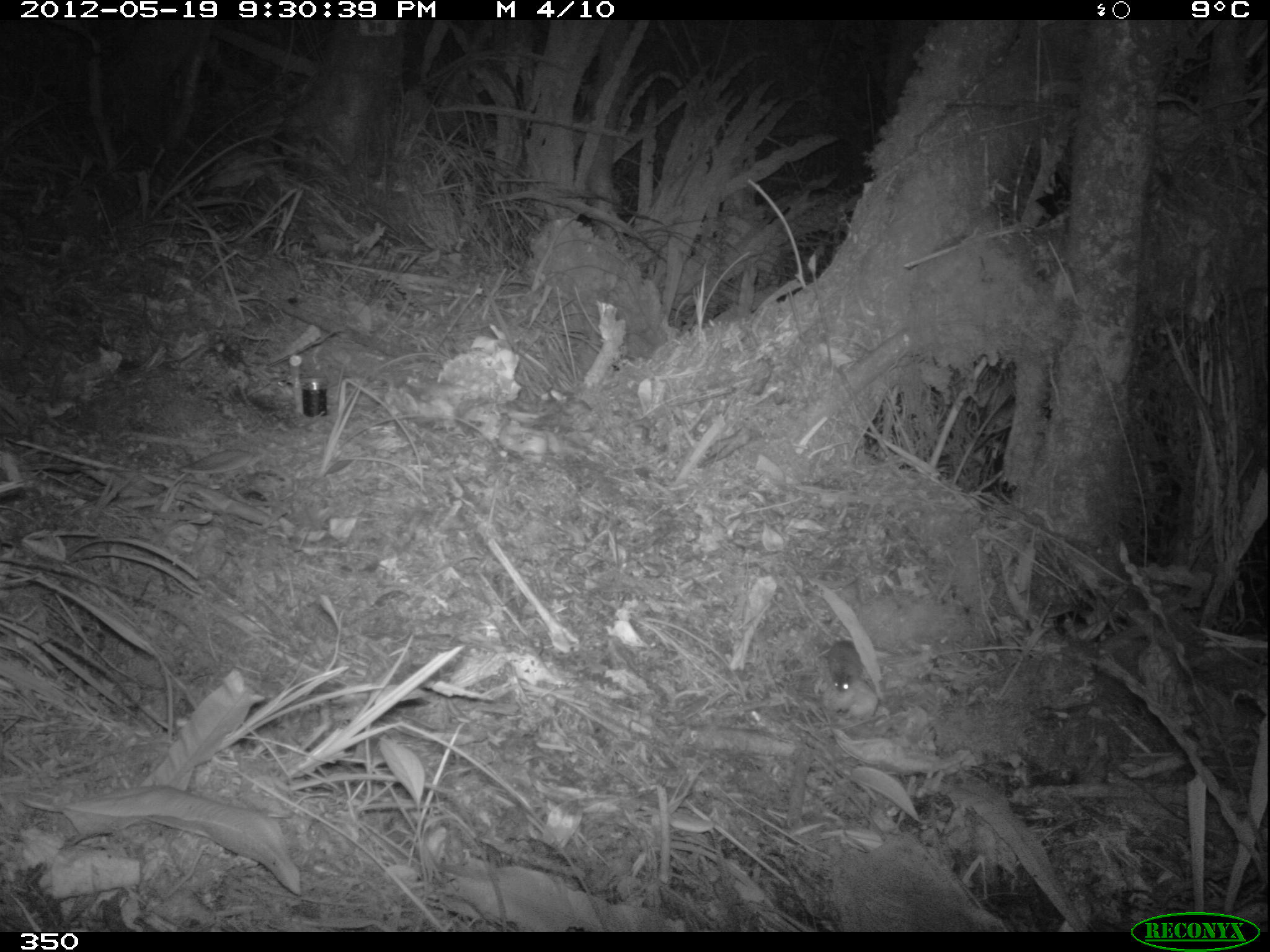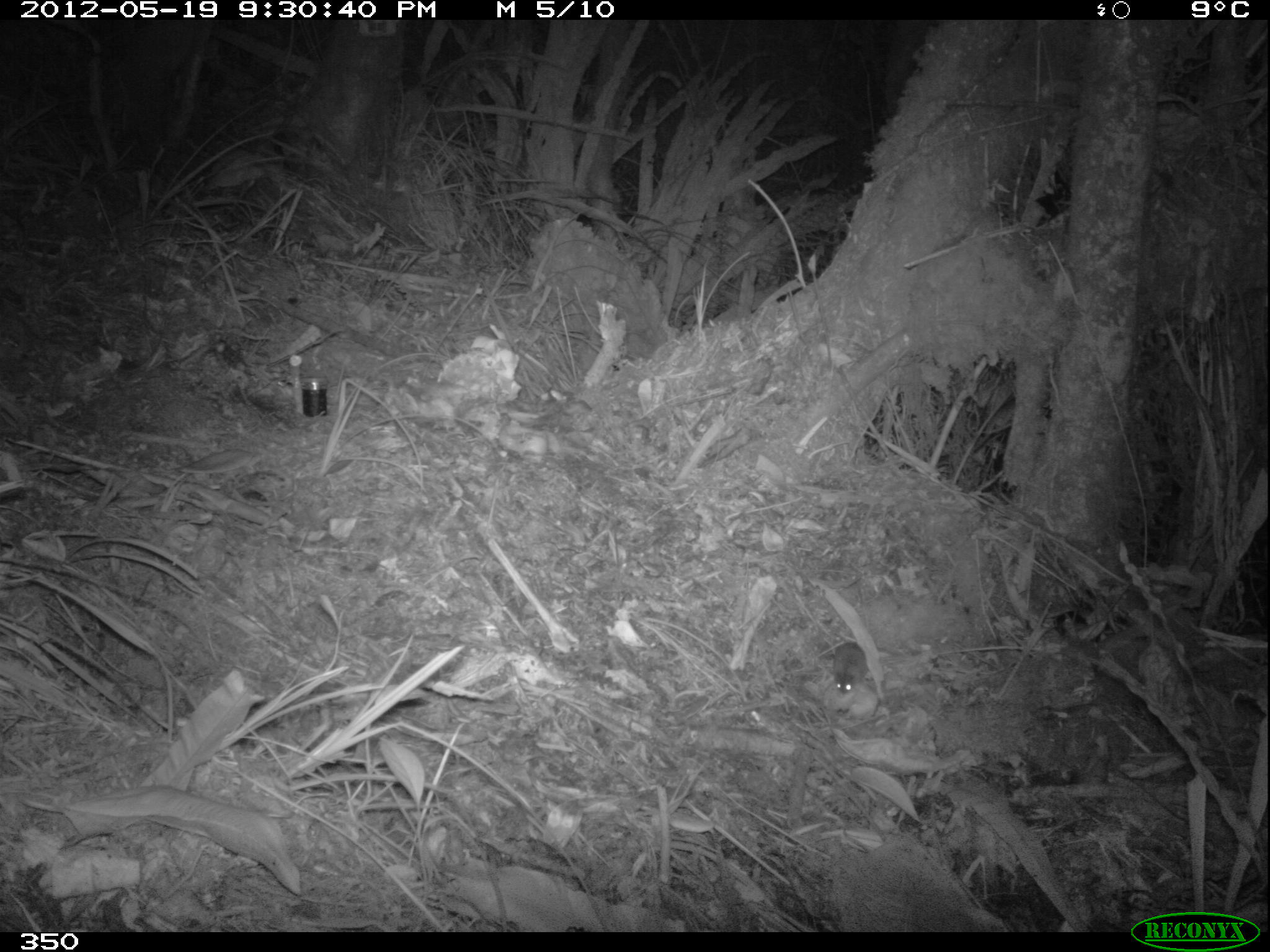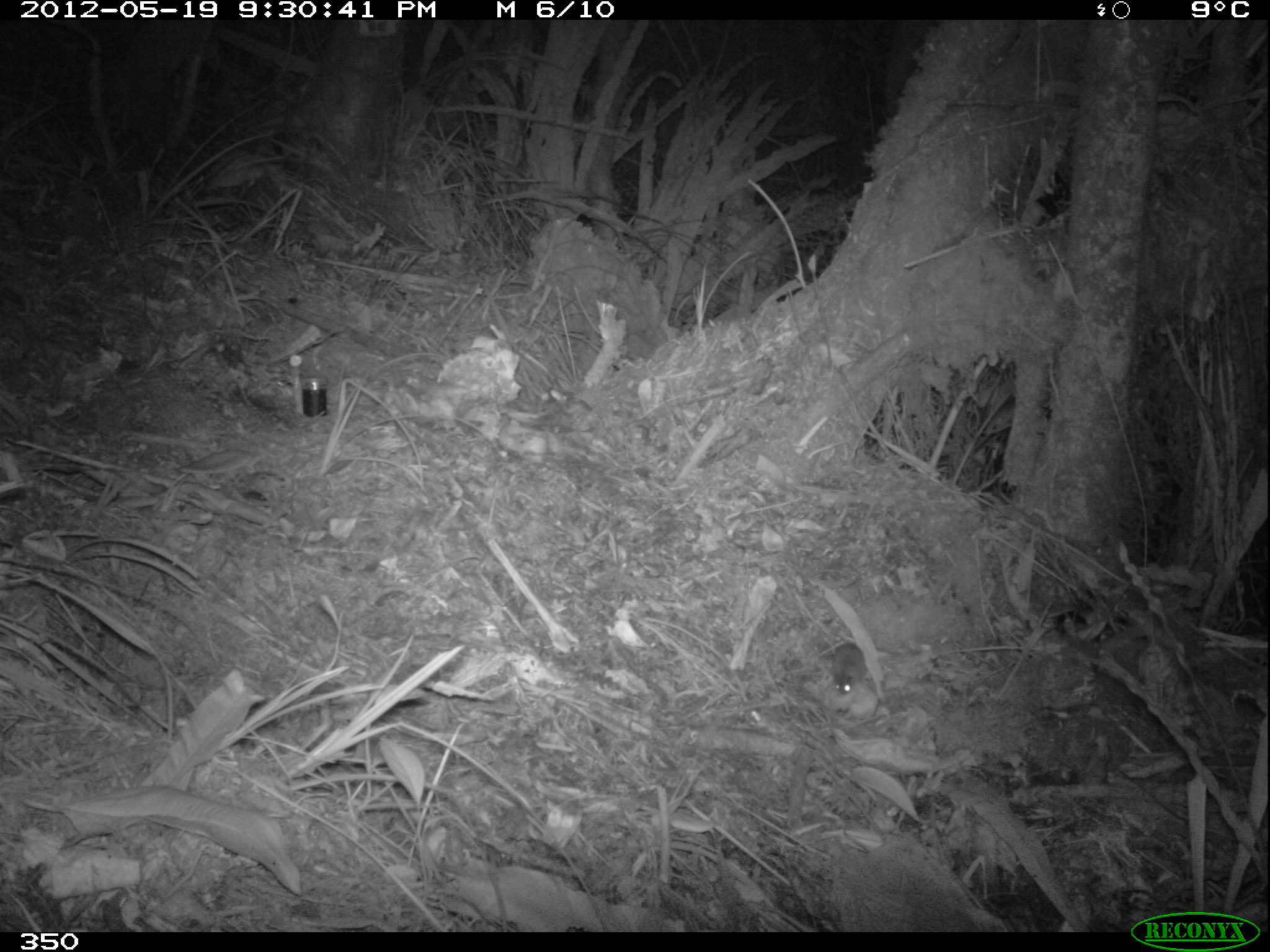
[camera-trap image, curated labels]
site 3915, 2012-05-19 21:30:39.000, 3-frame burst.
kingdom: Animalia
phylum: Chordata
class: Mammalia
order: Rodentia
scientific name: Rodentia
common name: rodents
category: unknown rodent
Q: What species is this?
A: Unknown rodent (rodents) (Rodentia).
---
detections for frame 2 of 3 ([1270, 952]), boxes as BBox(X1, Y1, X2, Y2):
unknown rodent: BBox(829, 640, 867, 697)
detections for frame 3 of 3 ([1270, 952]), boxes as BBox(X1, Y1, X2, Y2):
unknown rodent: BBox(828, 640, 869, 696)